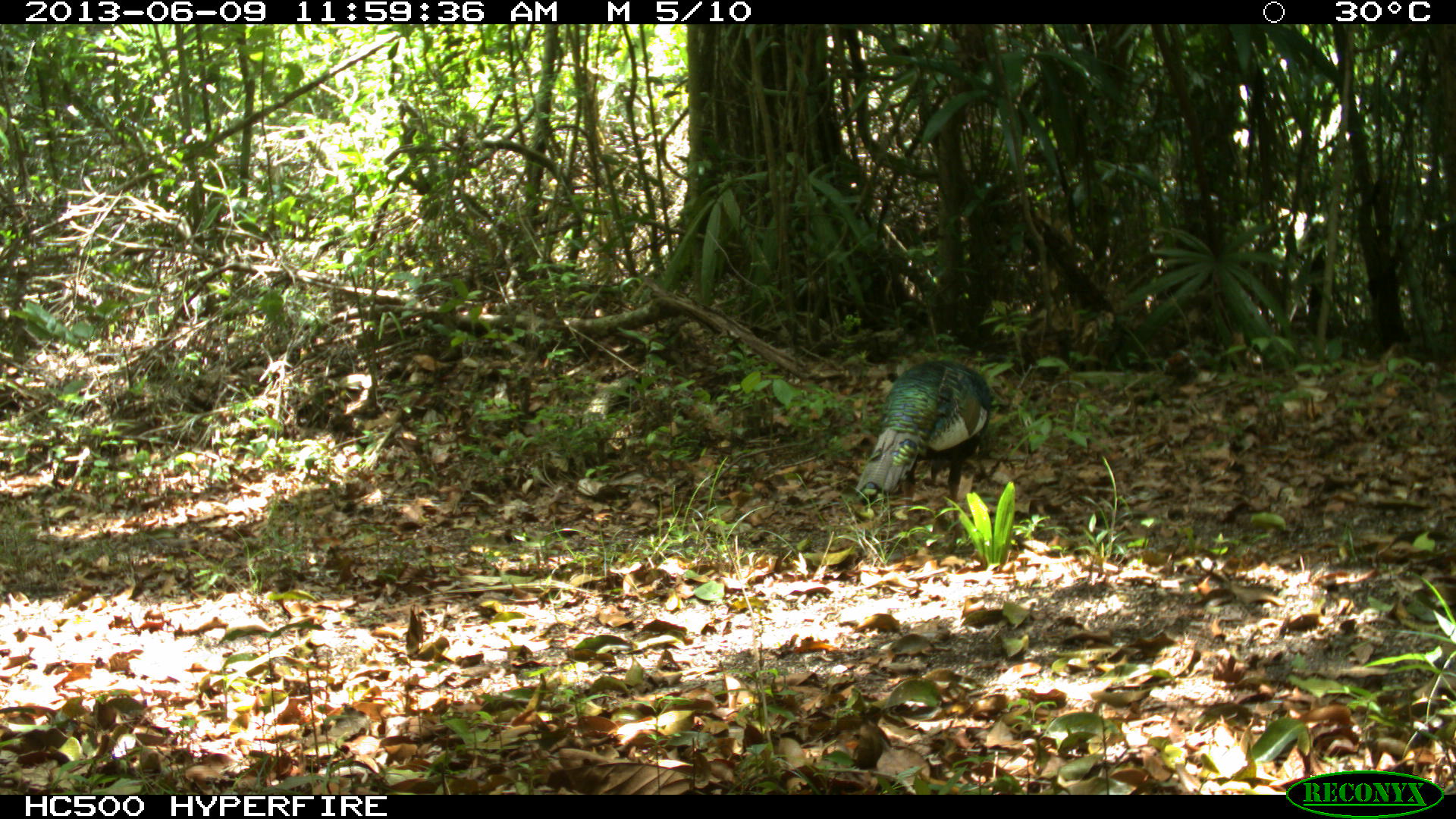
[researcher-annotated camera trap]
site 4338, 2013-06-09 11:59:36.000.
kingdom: Animalia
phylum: Chordata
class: Aves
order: Galliformes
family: Phasianidae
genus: Meleagris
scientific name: Meleagris ocellata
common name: ocellated turkey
Meleagris ocellata (ocellated turkey), count 1, sex female.